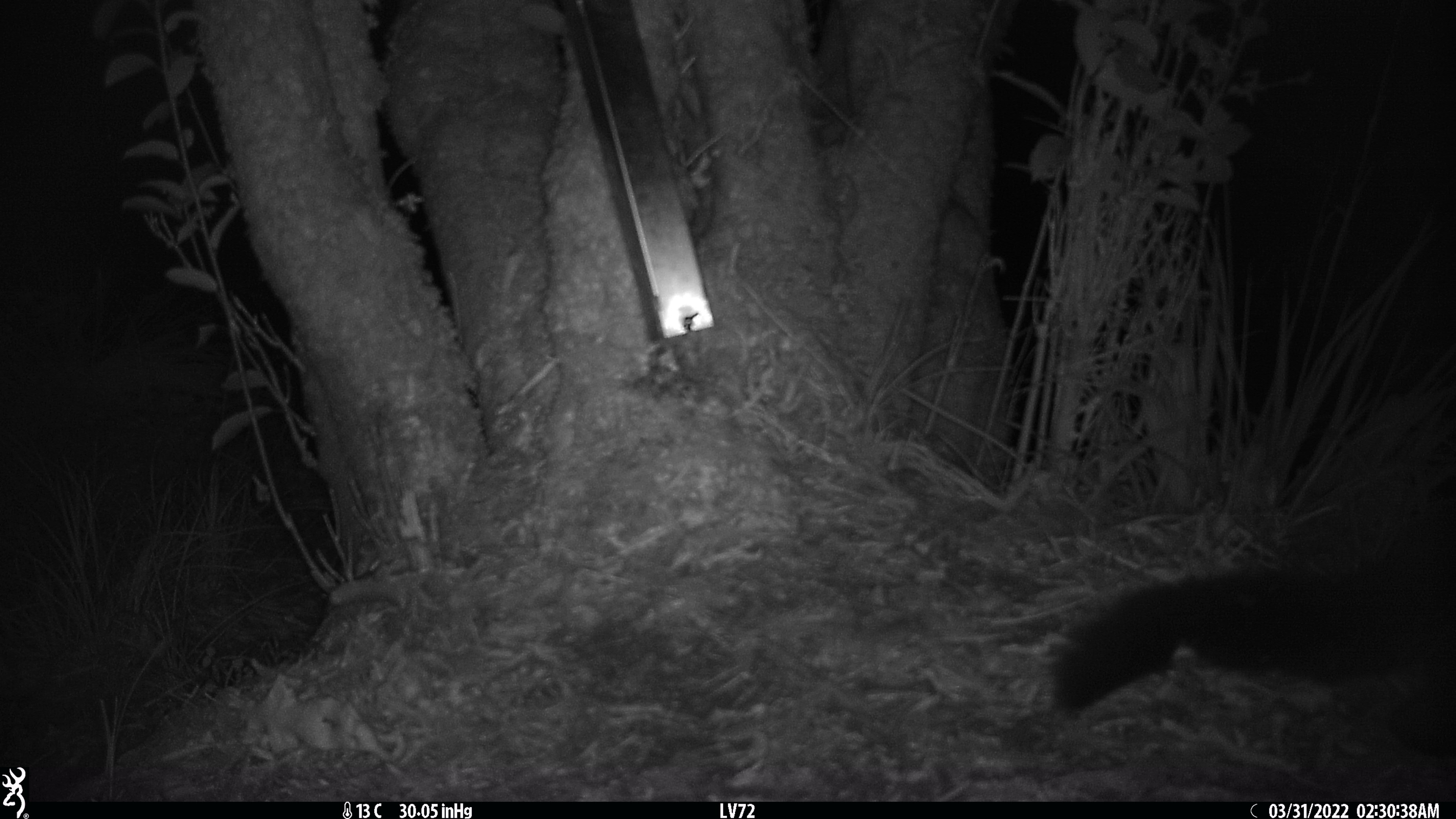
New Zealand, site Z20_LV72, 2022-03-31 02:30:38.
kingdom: Animalia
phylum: Chordata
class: Mammalia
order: Diprotodontia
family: Phalangeridae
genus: Trichosurus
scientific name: Trichosurus vulpecula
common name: common brushtail possum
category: possum